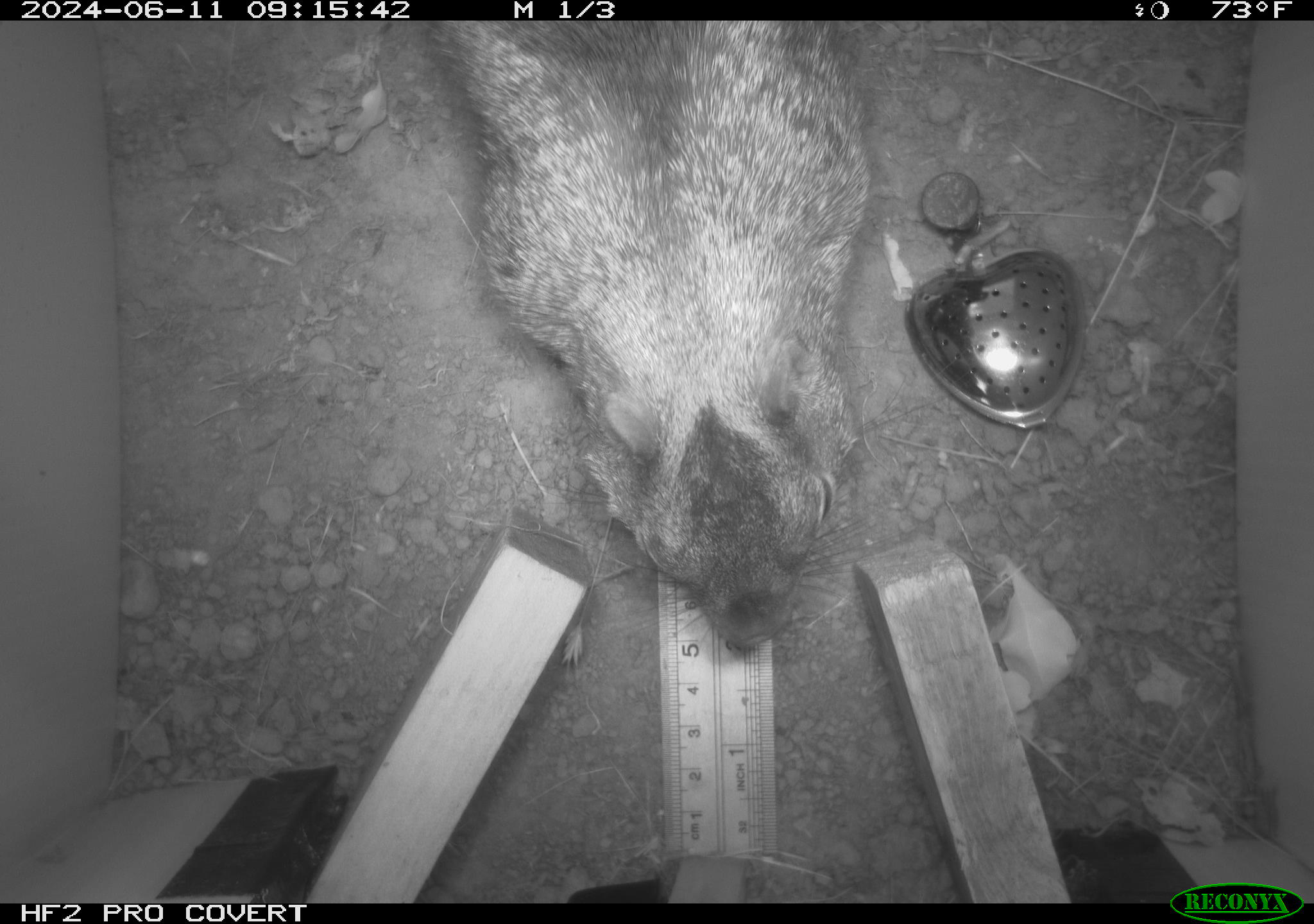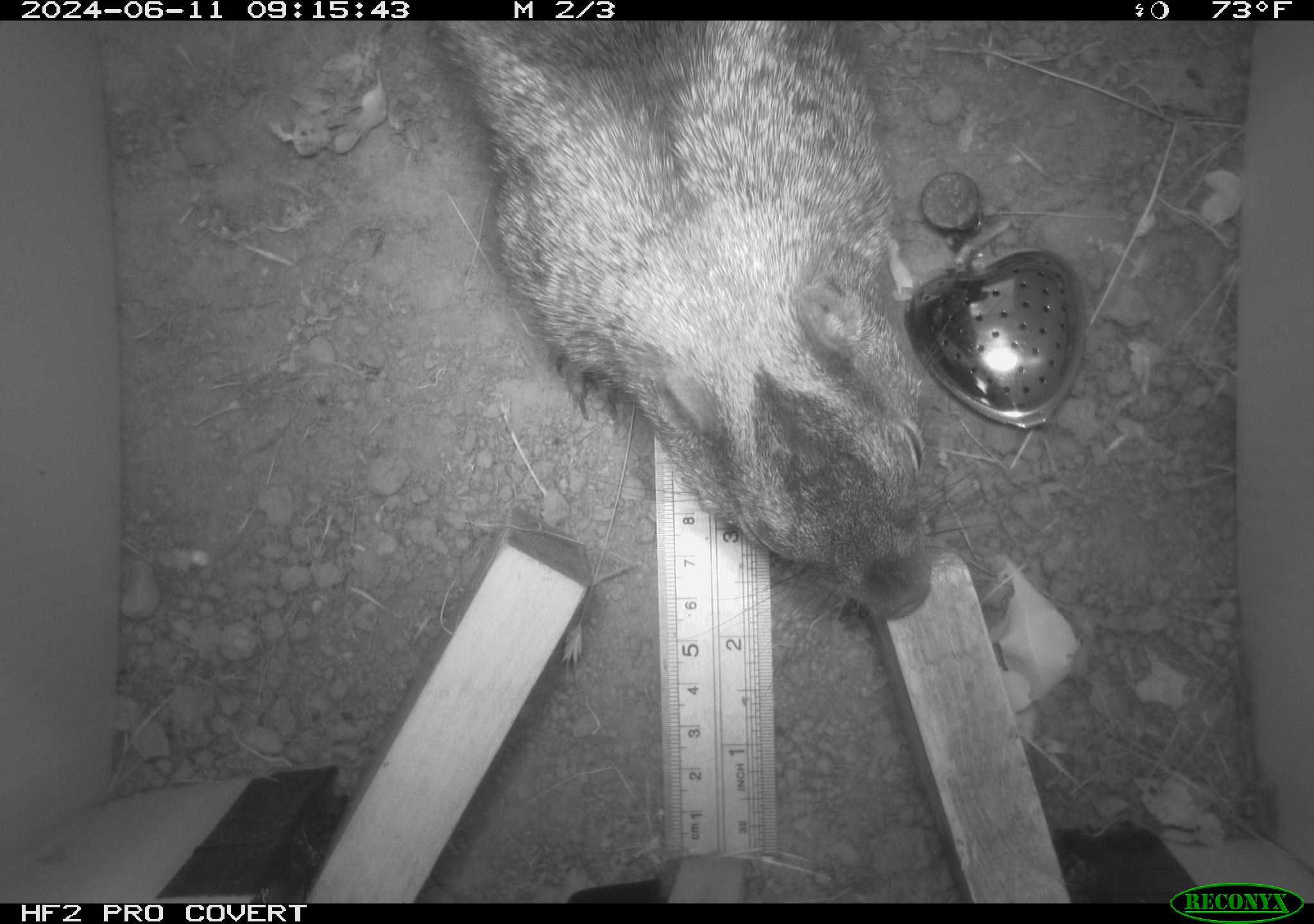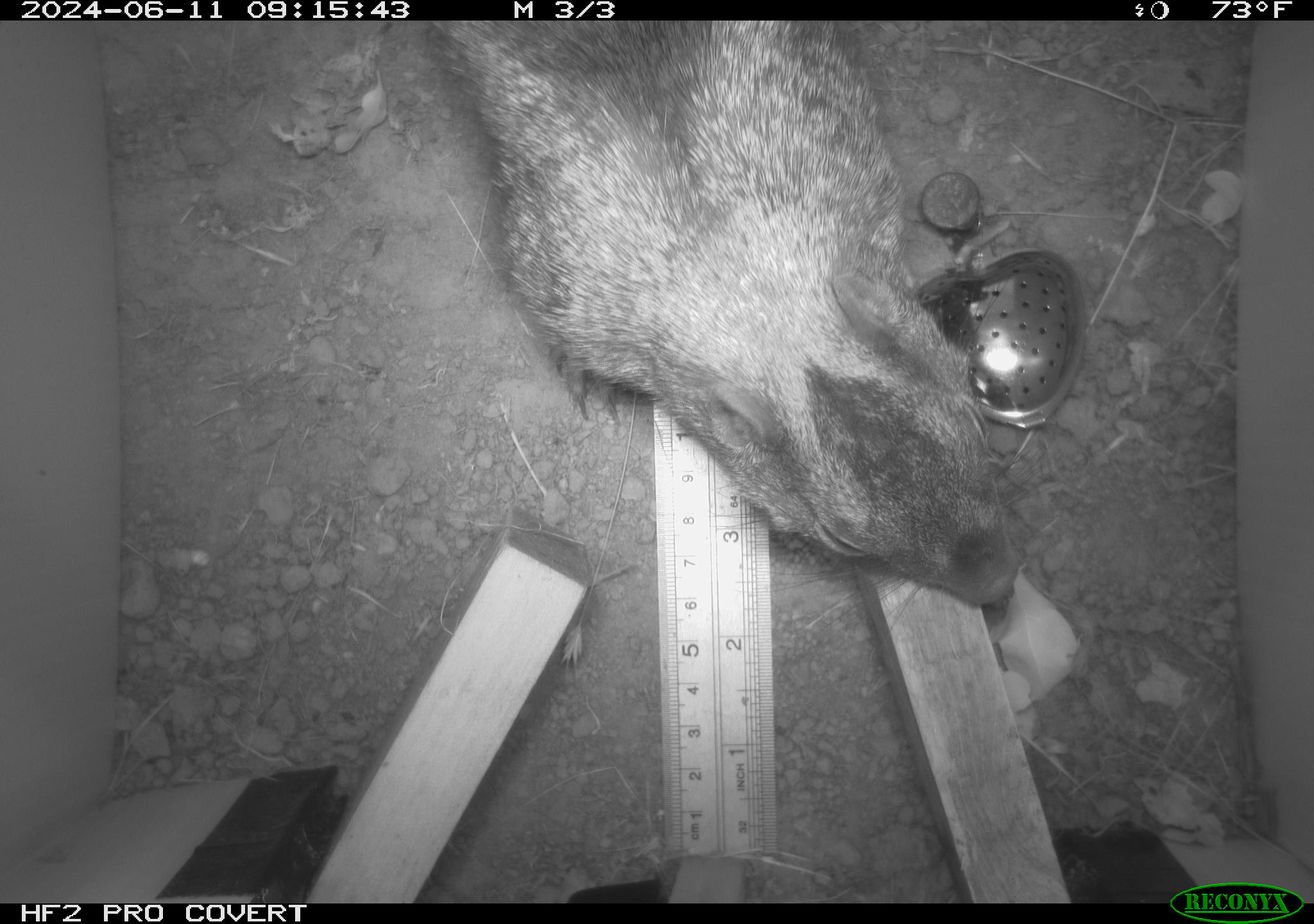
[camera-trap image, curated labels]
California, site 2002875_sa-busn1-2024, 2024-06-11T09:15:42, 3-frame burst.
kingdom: Animalia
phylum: Chordata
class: Mammalia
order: Rodentia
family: Sciuridae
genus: Otospermophilus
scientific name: Otospermophilus beecheyi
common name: california ground squirrel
California ground squirrel (Otospermophilus beecheyi).